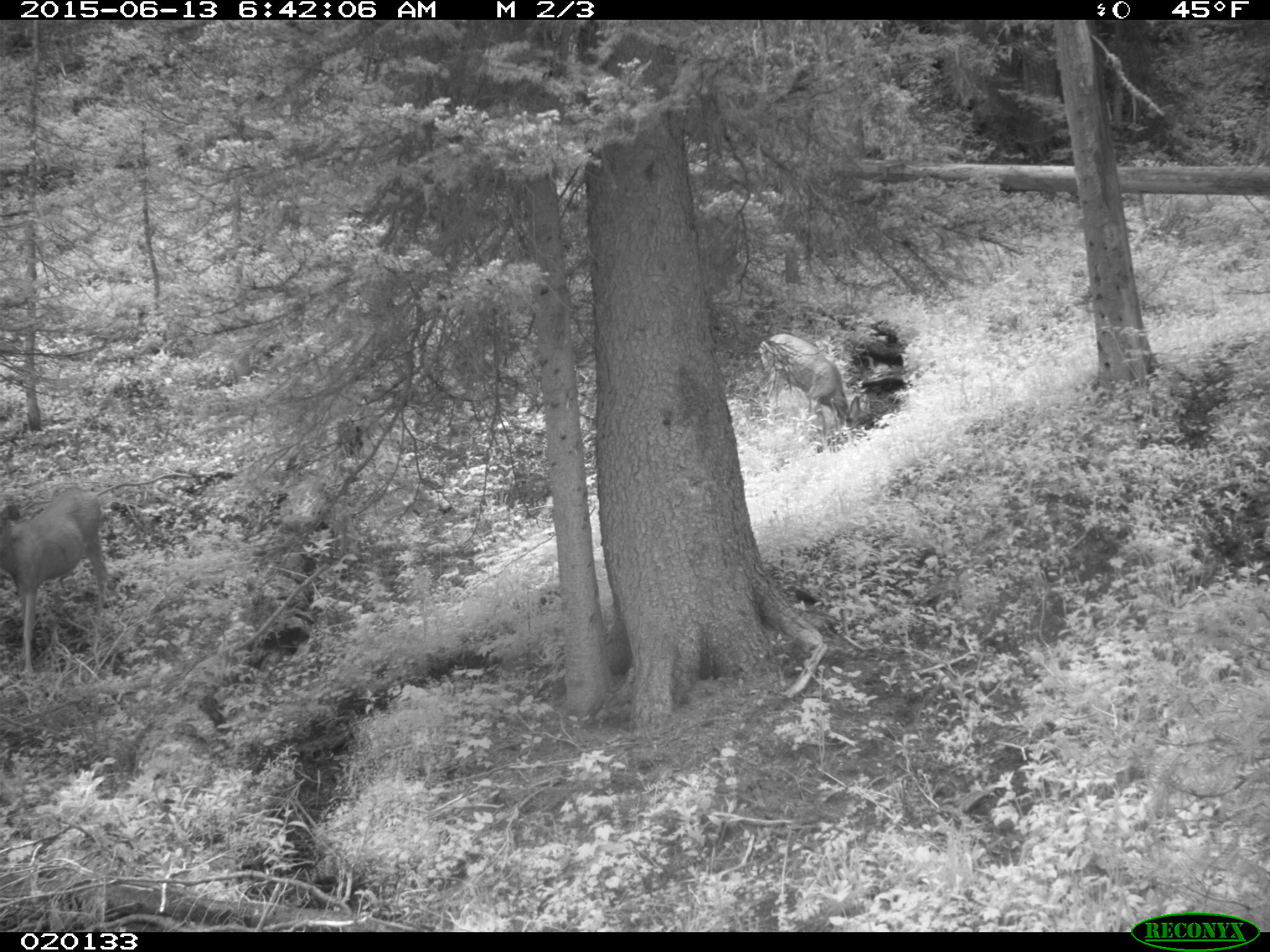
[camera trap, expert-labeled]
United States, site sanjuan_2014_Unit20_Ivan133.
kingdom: Animalia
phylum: Chordata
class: Mammalia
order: Artiodactyla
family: Cervidae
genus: Odocoileus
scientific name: Odocoileus hemionus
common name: mule deer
Odocoileus hemionus (mule deer).